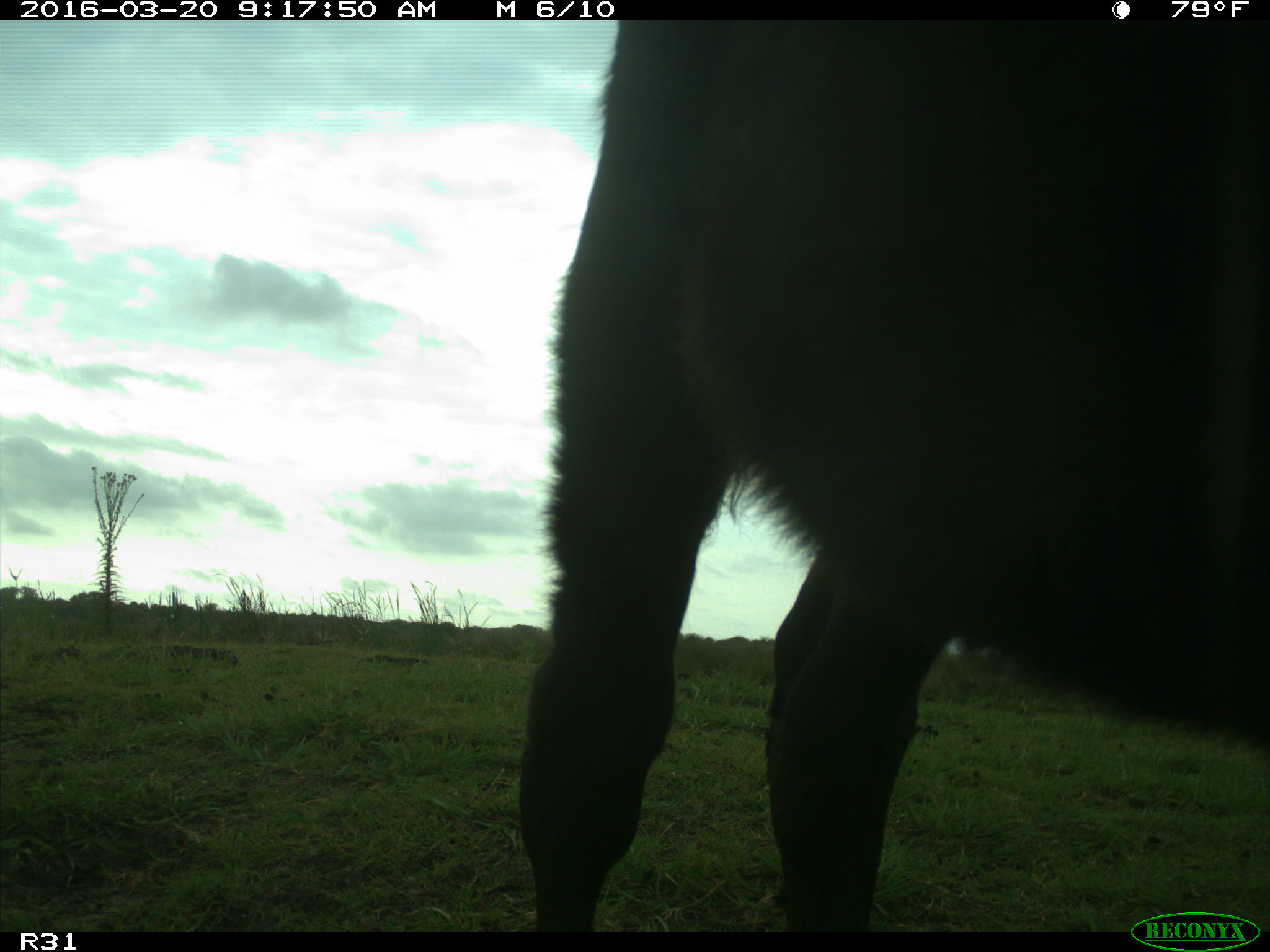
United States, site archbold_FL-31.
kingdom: Animalia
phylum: Chordata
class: Mammalia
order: Artiodactyla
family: Bovidae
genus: Bos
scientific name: Bos taurus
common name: domestic cow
Bos taurus (domestic cow).